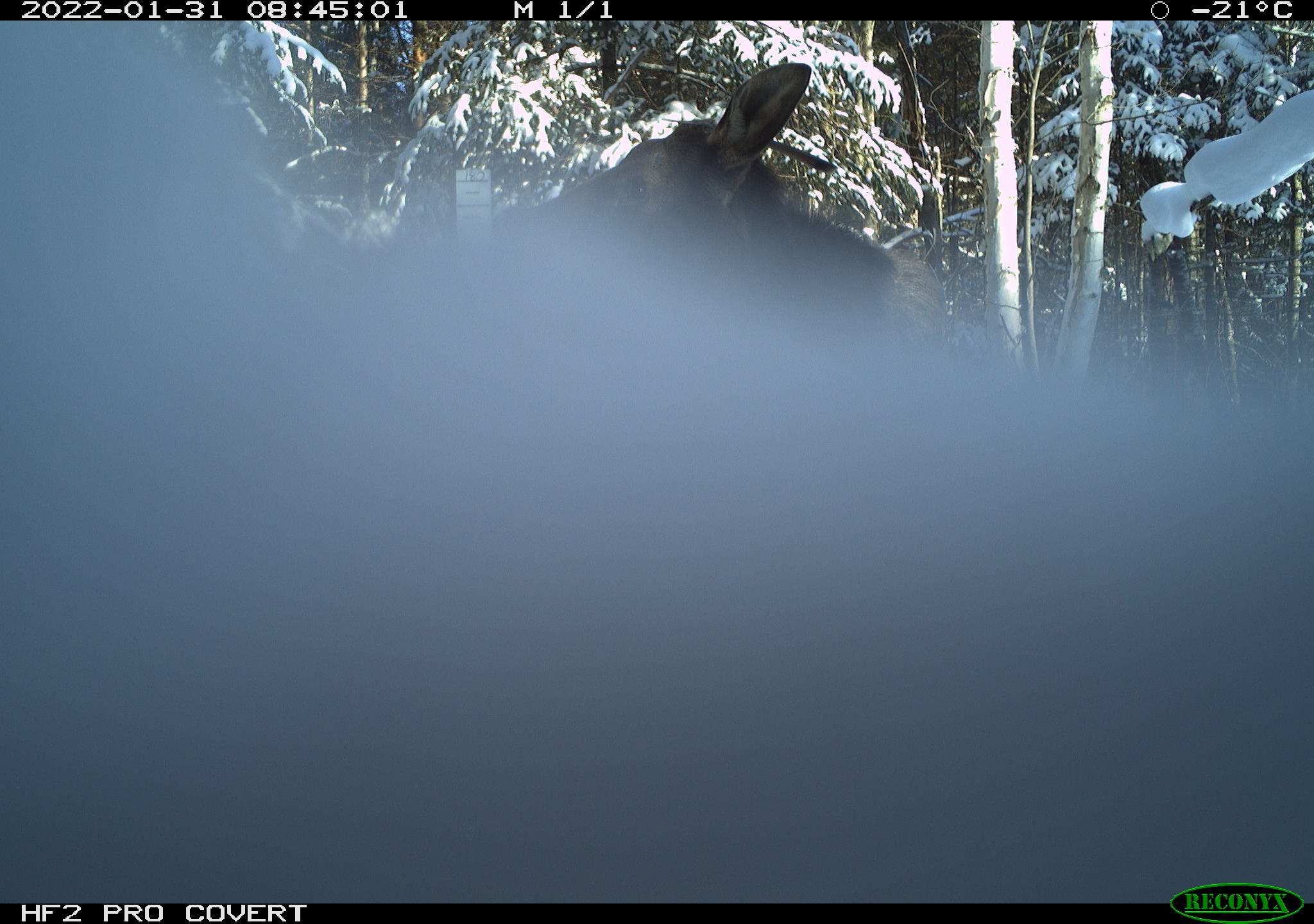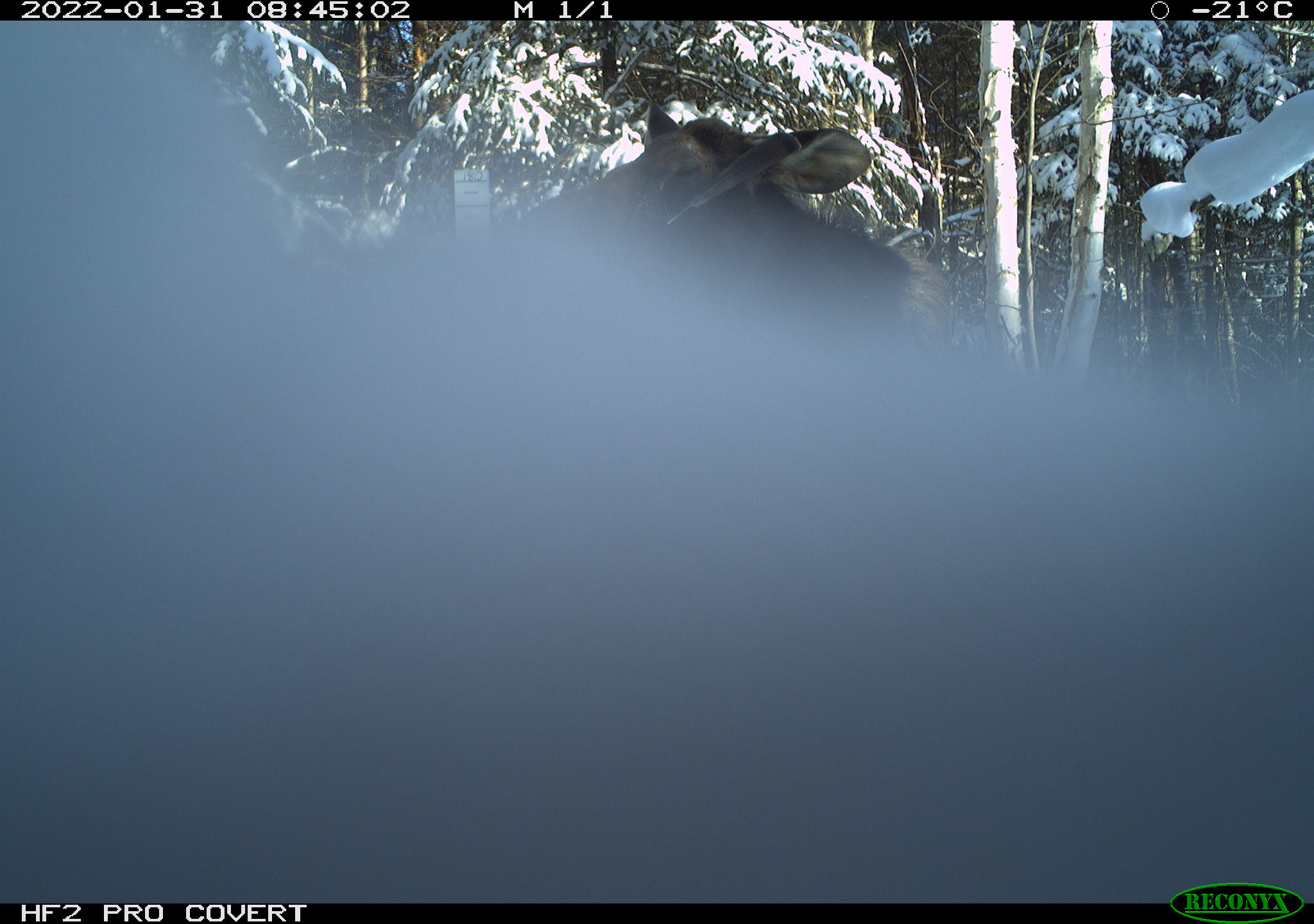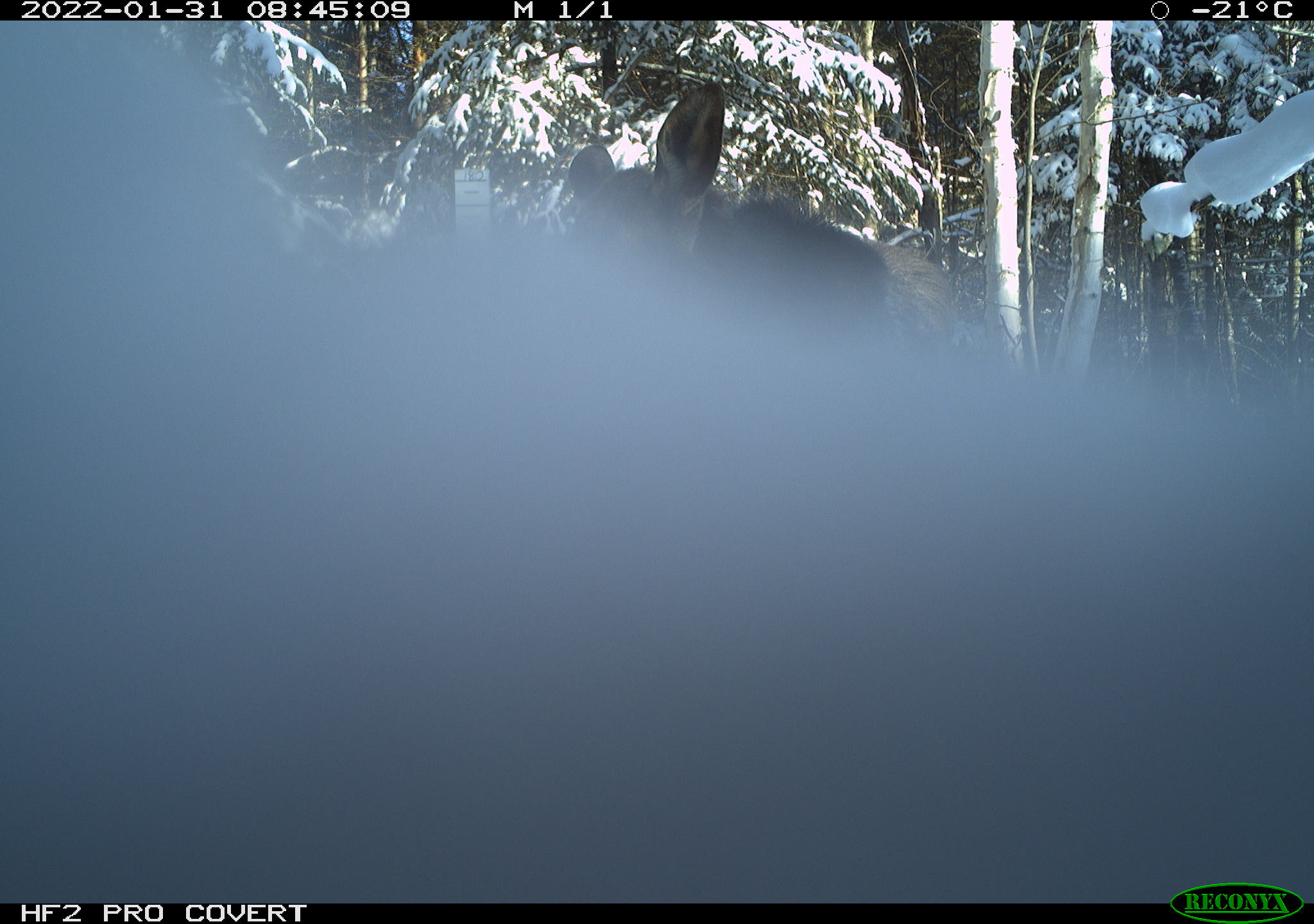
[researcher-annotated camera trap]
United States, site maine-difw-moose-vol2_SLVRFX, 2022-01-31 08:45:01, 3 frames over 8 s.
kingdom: Animalia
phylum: Chordata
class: Mammalia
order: Artiodactyla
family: Cervidae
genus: Alces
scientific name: Alces alces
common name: moose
Moose (Alces alces).